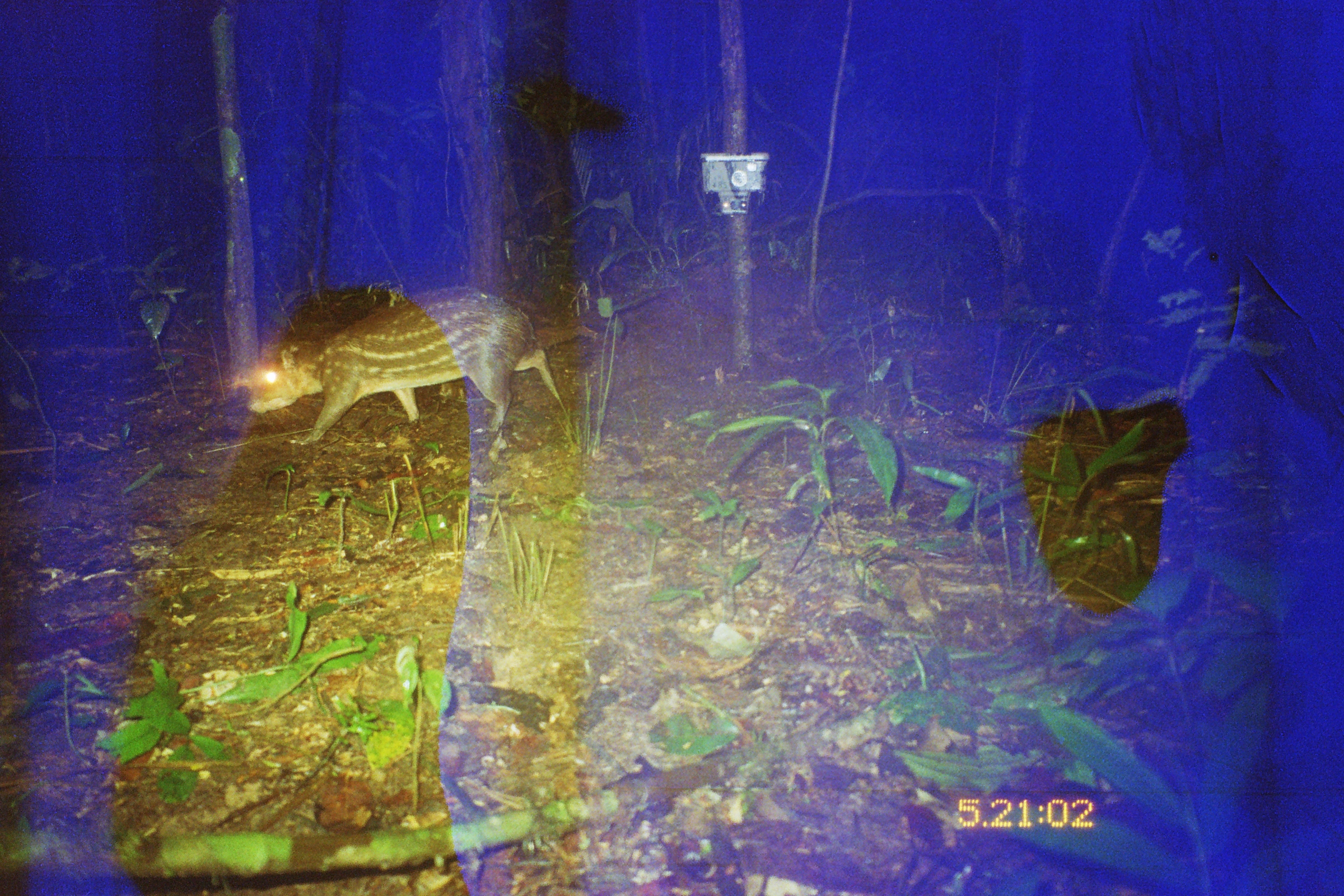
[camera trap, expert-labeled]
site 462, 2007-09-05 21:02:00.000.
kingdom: Animalia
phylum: Chordata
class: Mammalia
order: Rodentia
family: Cuniculidae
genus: Cuniculus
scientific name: Cuniculus paca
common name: spotted paca